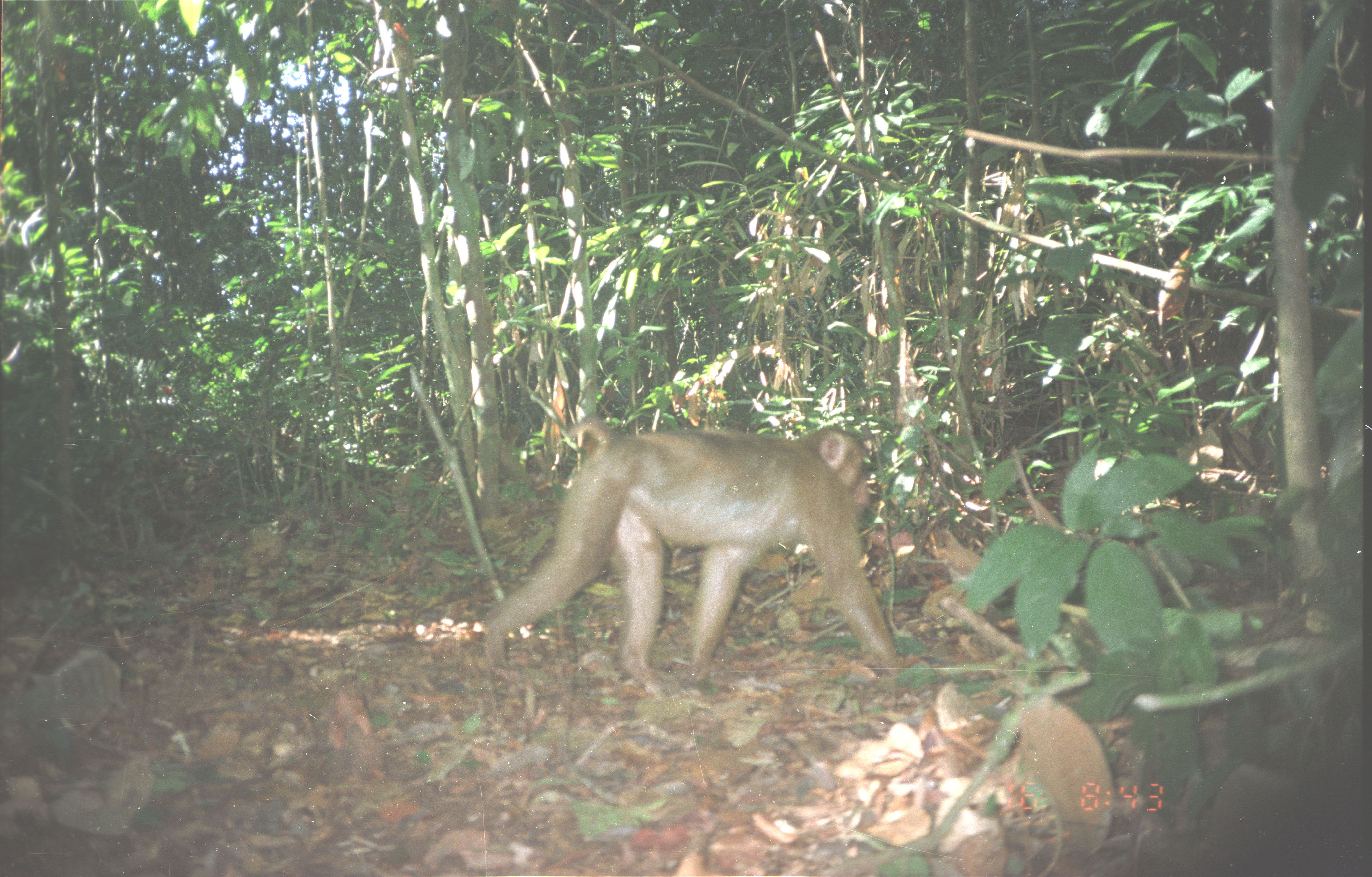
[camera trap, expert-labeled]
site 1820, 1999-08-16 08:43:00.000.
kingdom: Animalia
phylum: Chordata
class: Mammalia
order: Primates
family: Cercopithecidae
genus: Macaca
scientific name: Macaca nemestrina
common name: southern pig-tailed macaque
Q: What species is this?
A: Macaca nemestrina (southern pig-tailed macaque).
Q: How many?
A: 1.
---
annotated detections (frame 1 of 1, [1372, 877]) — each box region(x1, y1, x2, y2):
macaca nemestrina: region(476, 413, 906, 696)